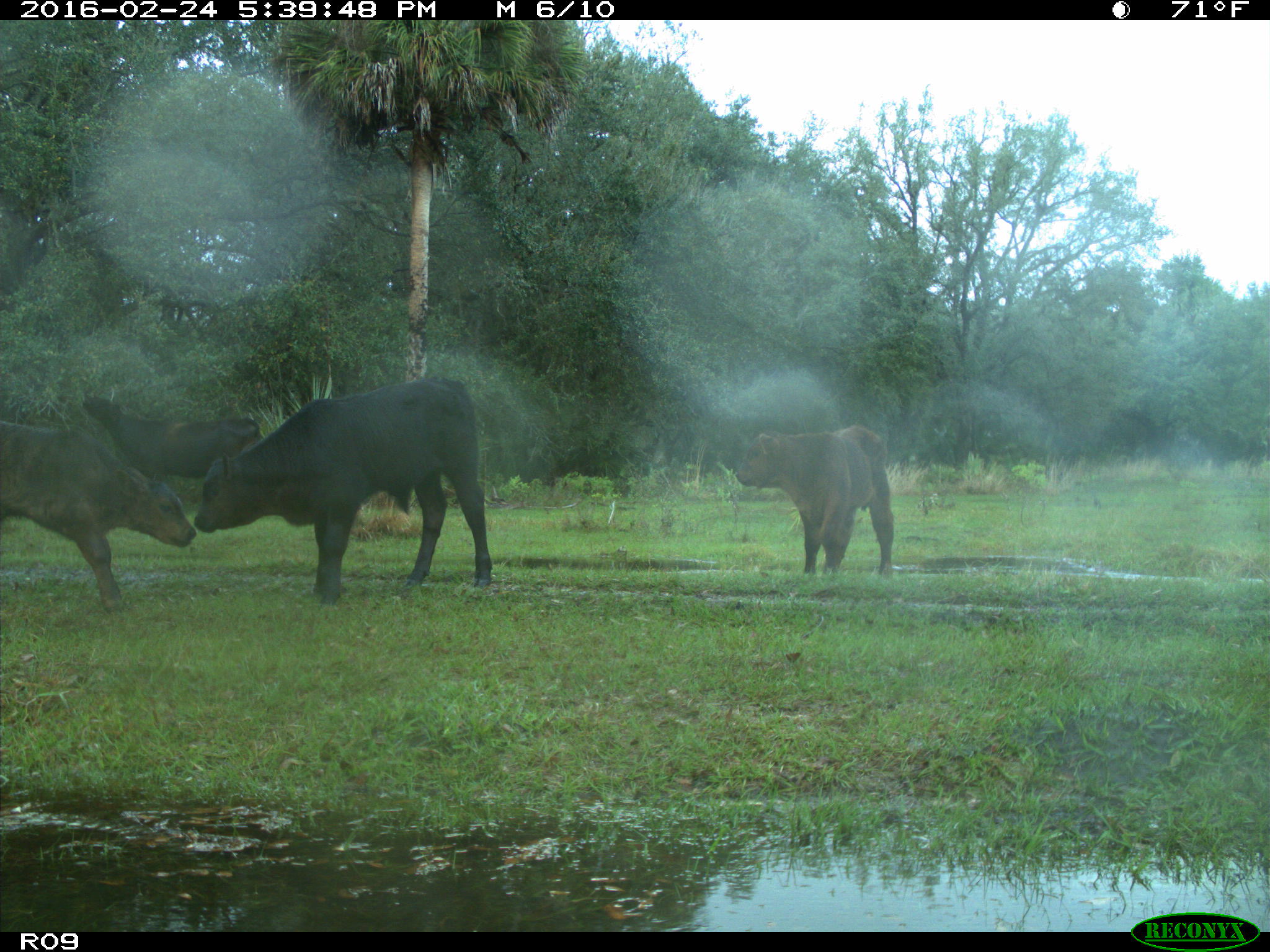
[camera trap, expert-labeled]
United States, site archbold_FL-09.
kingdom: Animalia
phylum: Chordata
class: Mammalia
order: Artiodactyla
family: Bovidae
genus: Bos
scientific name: Bos taurus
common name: domestic cow